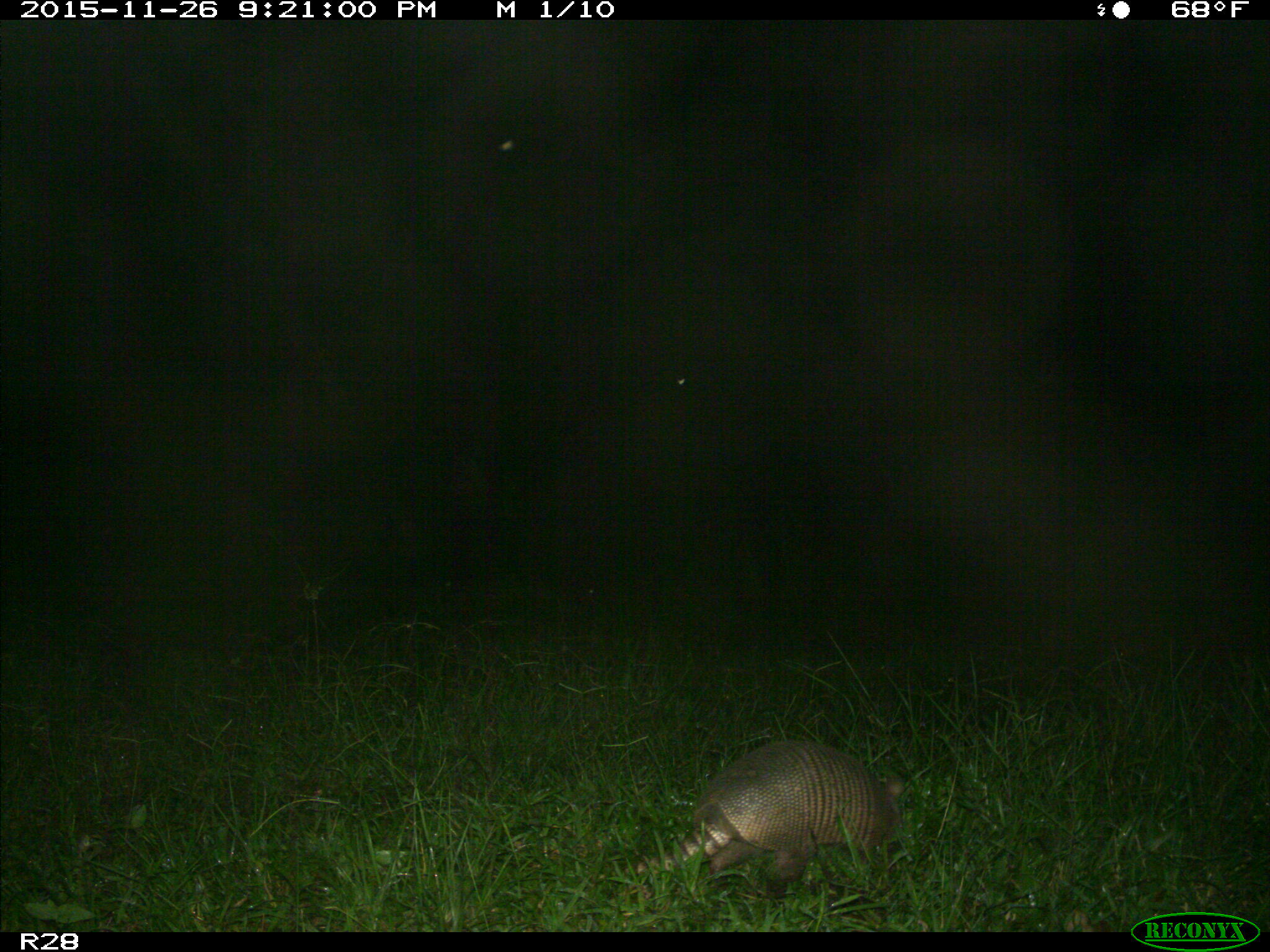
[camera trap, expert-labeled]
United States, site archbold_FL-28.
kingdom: Animalia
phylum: Chordata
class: Mammalia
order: Cingulata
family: Dasypodidae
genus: Dasypus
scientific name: Dasypus novemcinctus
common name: nine-banded armadillo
Dasypus novemcinctus (nine-banded armadillo).